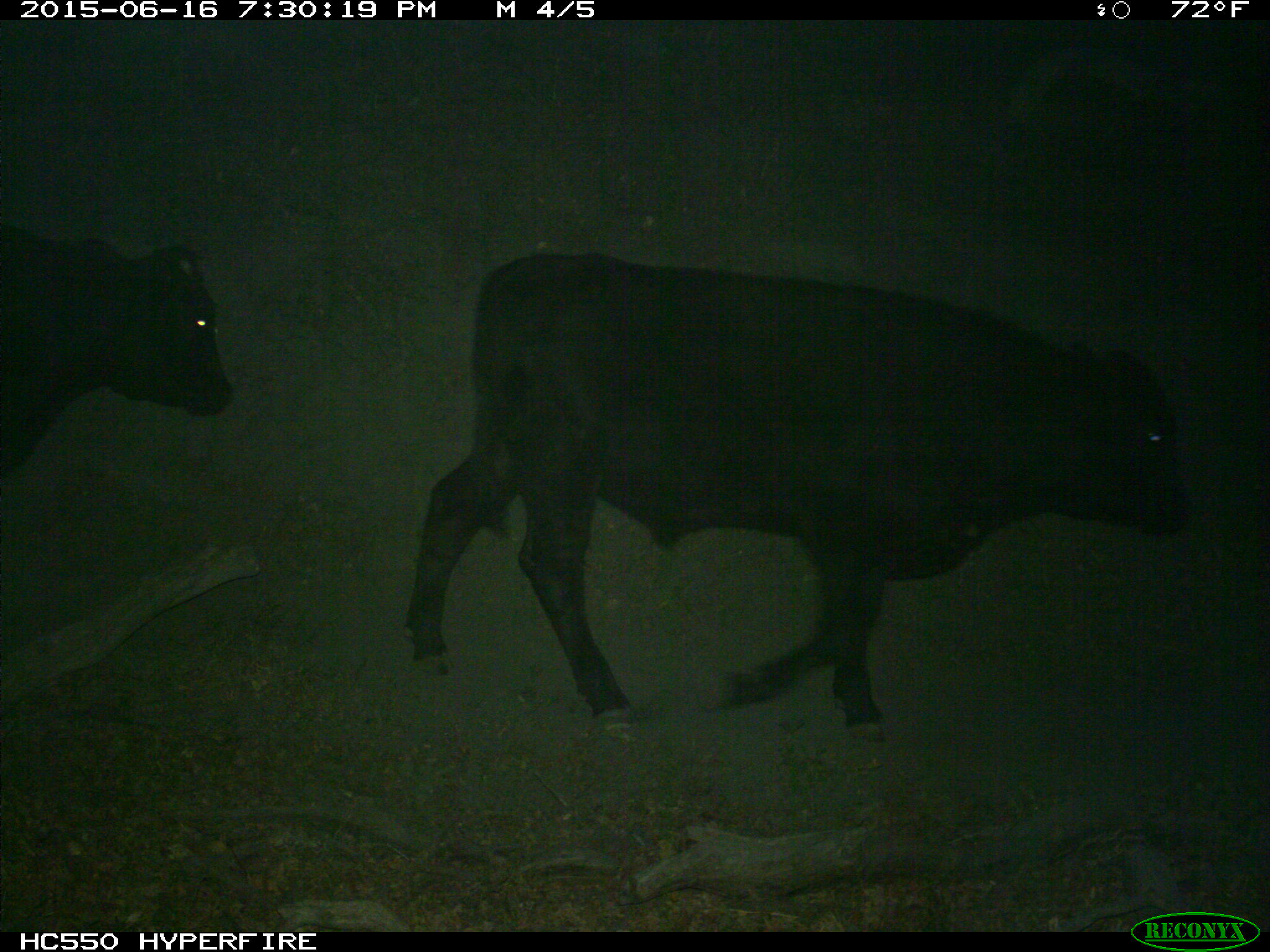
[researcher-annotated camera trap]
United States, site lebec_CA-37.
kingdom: Animalia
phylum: Chordata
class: Mammalia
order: Artiodactyla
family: Bovidae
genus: Bos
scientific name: Bos taurus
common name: domestic cow